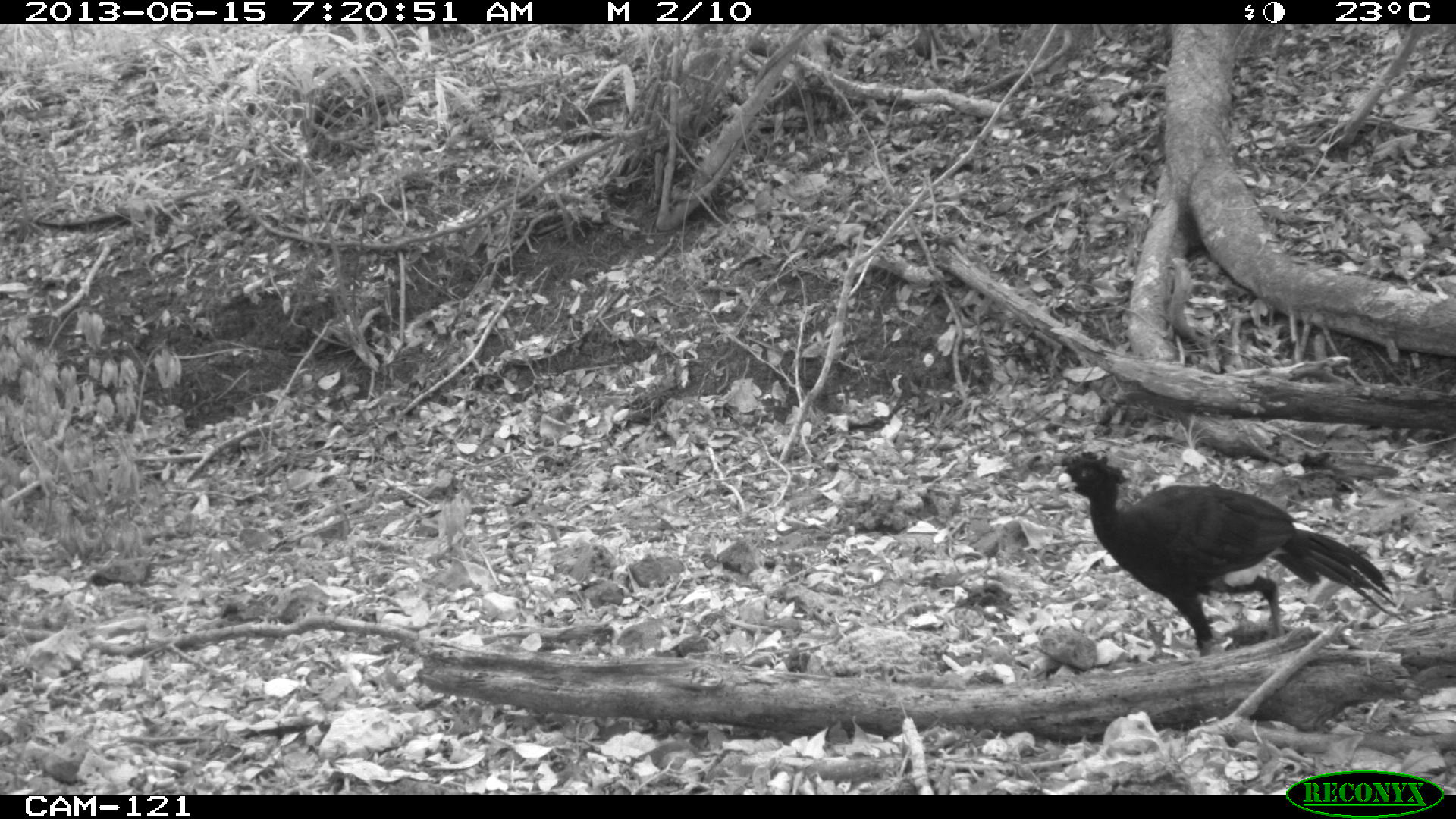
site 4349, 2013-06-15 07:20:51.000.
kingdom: Animalia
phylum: Chordata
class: Aves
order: Galliformes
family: Cracidae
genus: Crax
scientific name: Crax rubra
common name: great curassow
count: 1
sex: male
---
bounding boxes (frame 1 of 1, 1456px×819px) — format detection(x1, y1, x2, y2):
crax rubra: detection(1052, 449, 1397, 660)